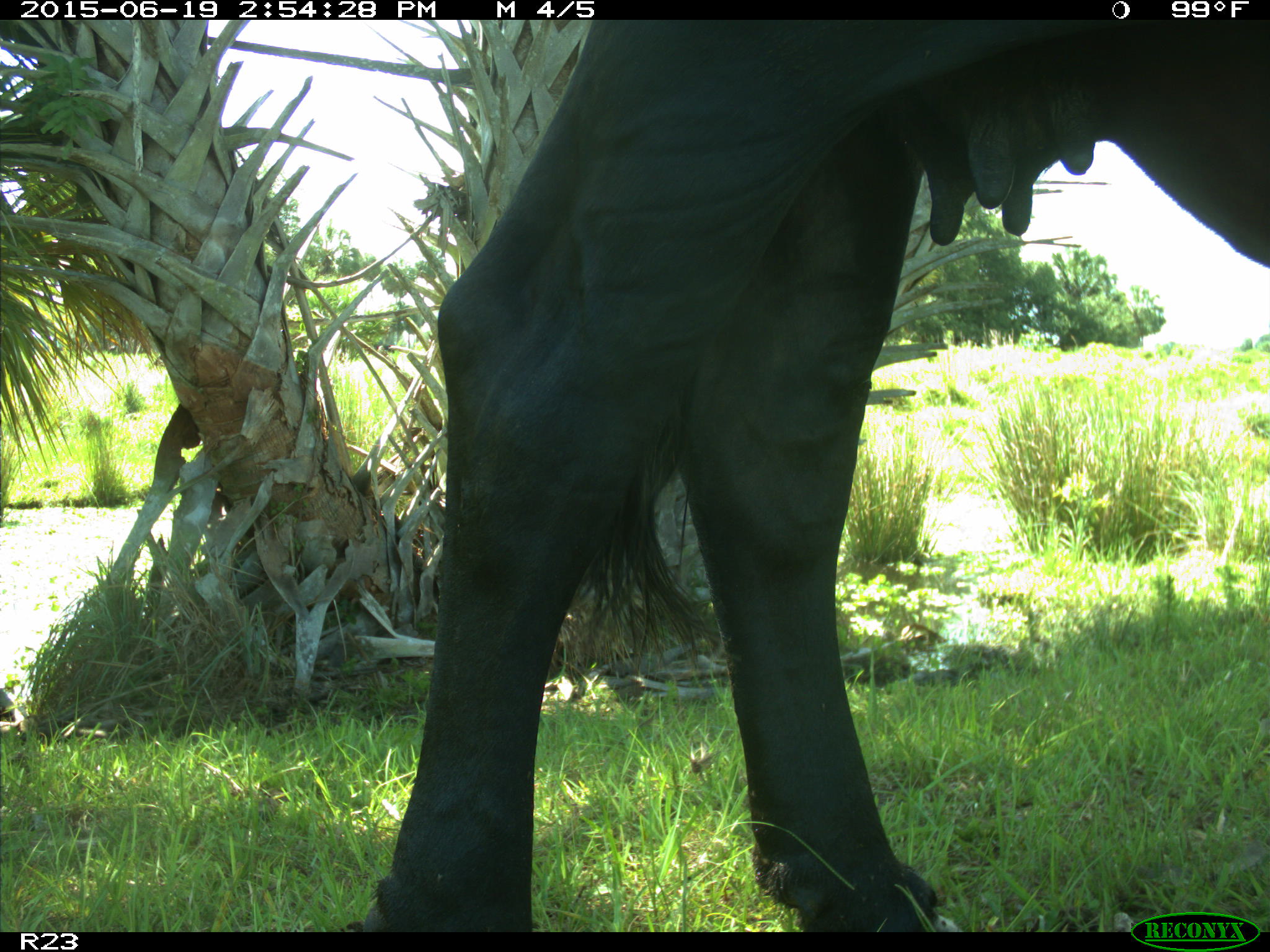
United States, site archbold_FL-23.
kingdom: Animalia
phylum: Chordata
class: Mammalia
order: Artiodactyla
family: Bovidae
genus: Bos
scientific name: Bos taurus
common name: domestic cow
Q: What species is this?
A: Bos taurus (domestic cow).